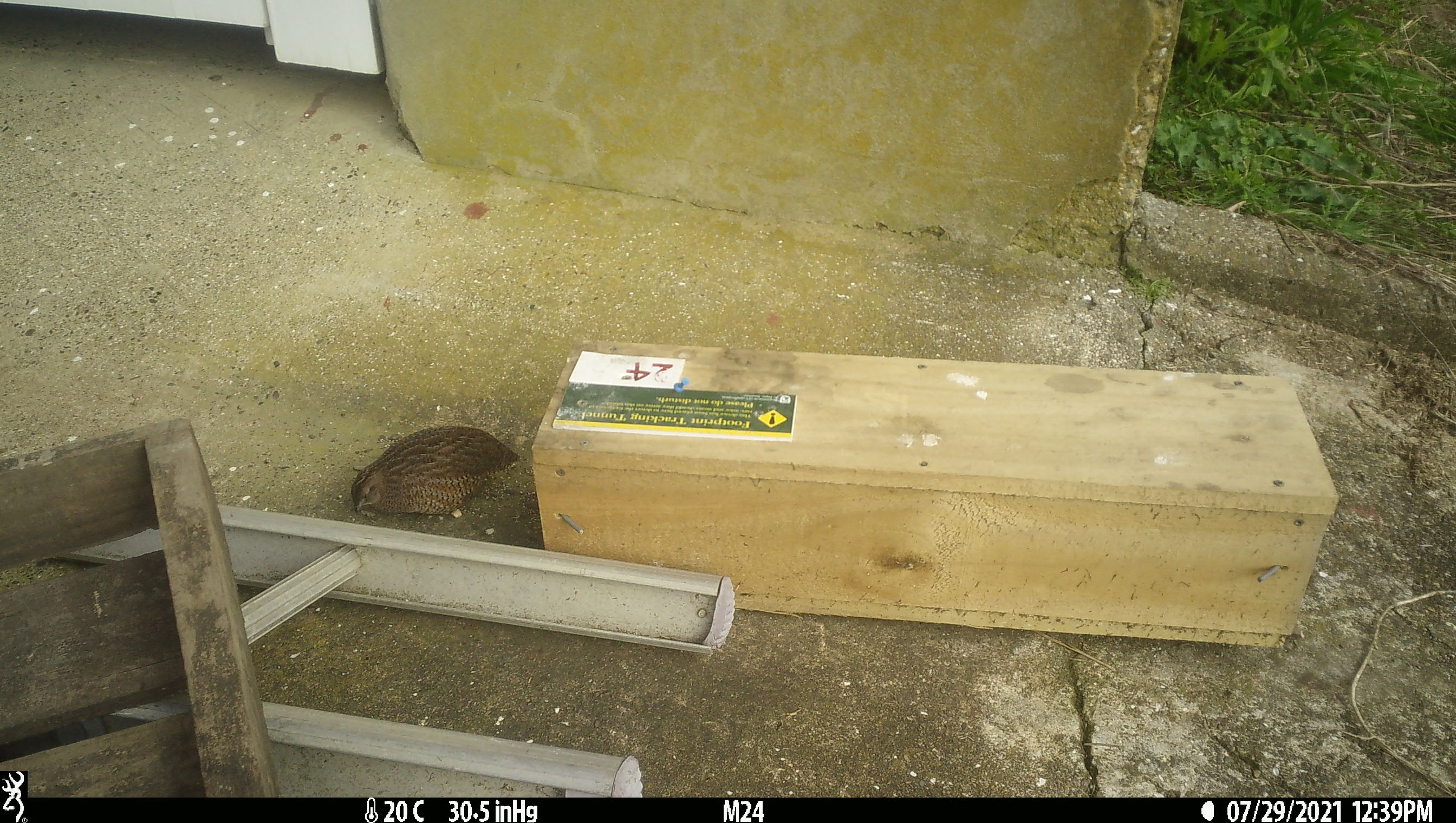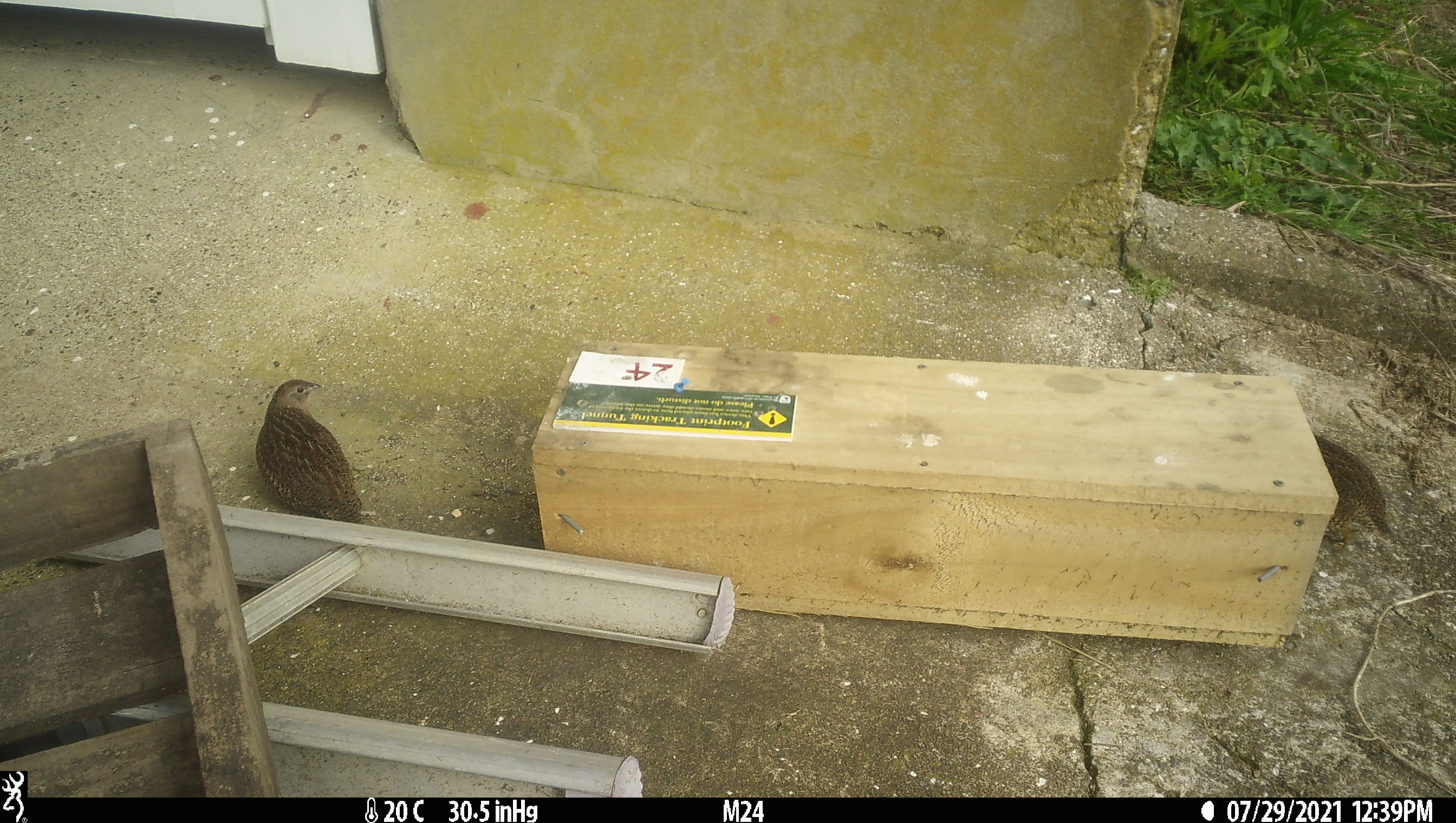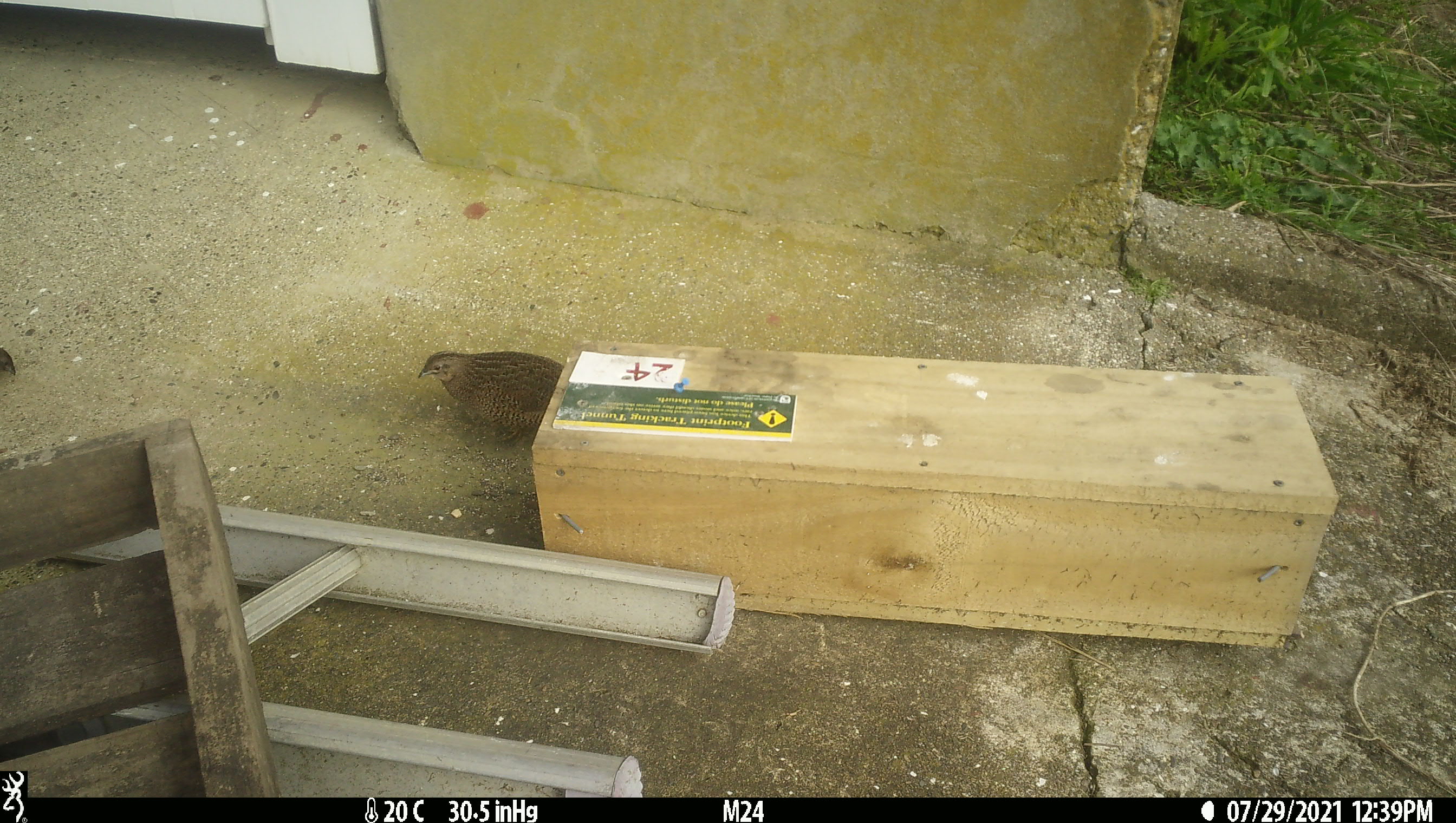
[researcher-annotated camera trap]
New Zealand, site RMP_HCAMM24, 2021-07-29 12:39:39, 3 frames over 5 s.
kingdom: Animalia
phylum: Chordata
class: Aves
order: Galliformes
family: Phasianidae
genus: Synoicus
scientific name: Synoicus ypsilophorus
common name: brown quail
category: quail brown